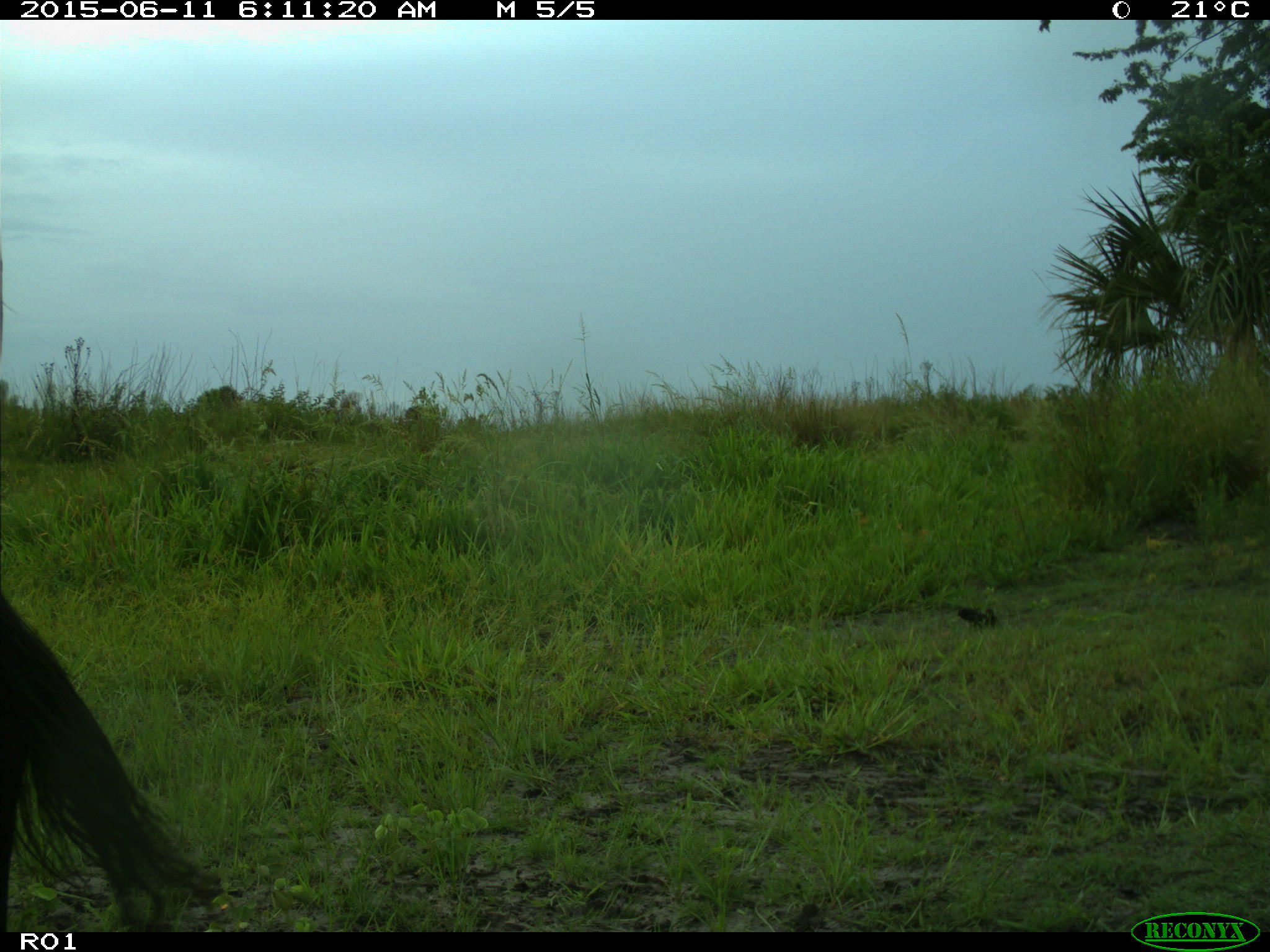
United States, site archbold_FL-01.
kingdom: Animalia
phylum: Chordata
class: Mammalia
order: Artiodactyla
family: Bovidae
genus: Bos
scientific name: Bos taurus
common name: domestic cow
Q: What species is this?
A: Bos taurus (domestic cow).